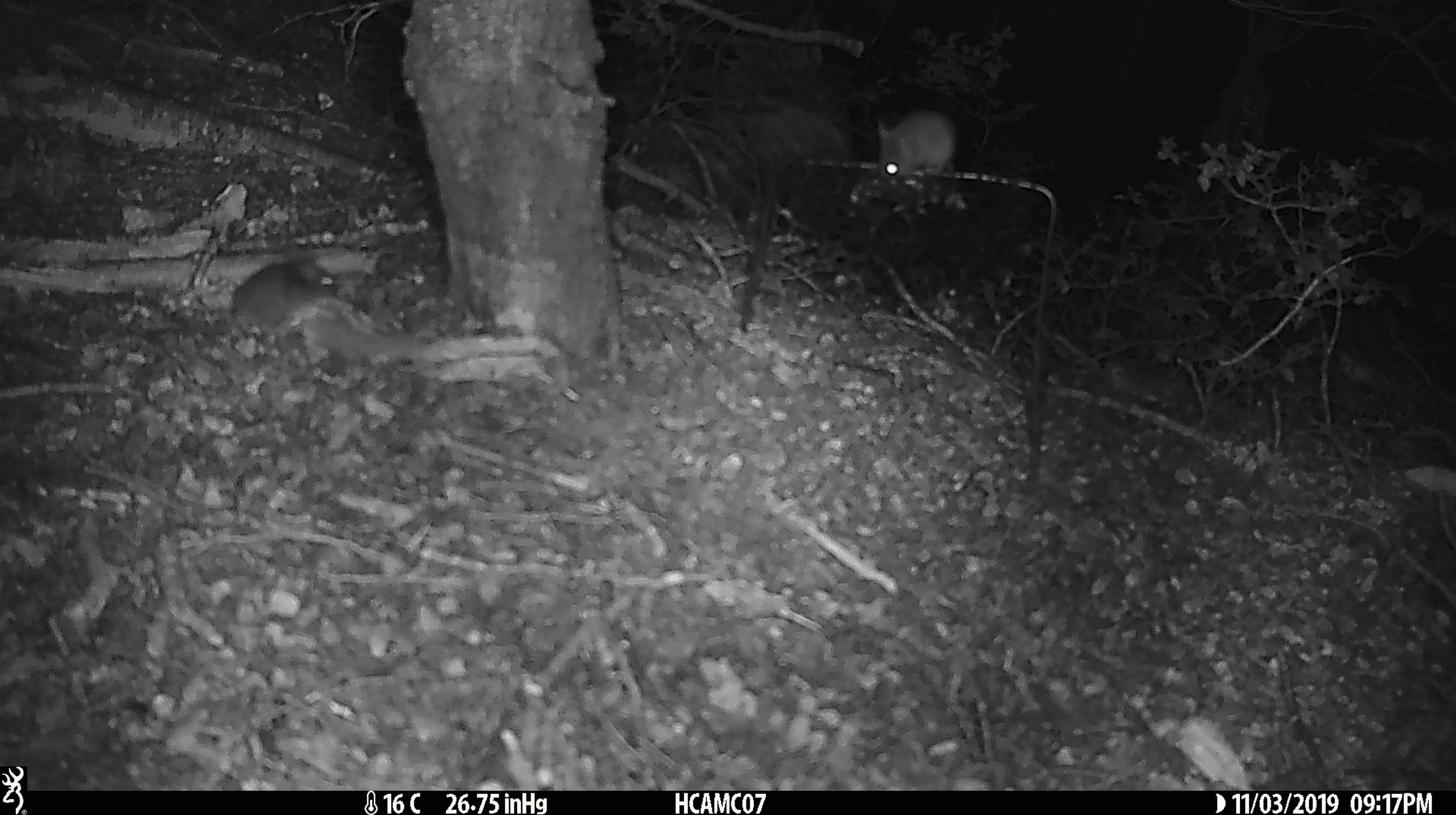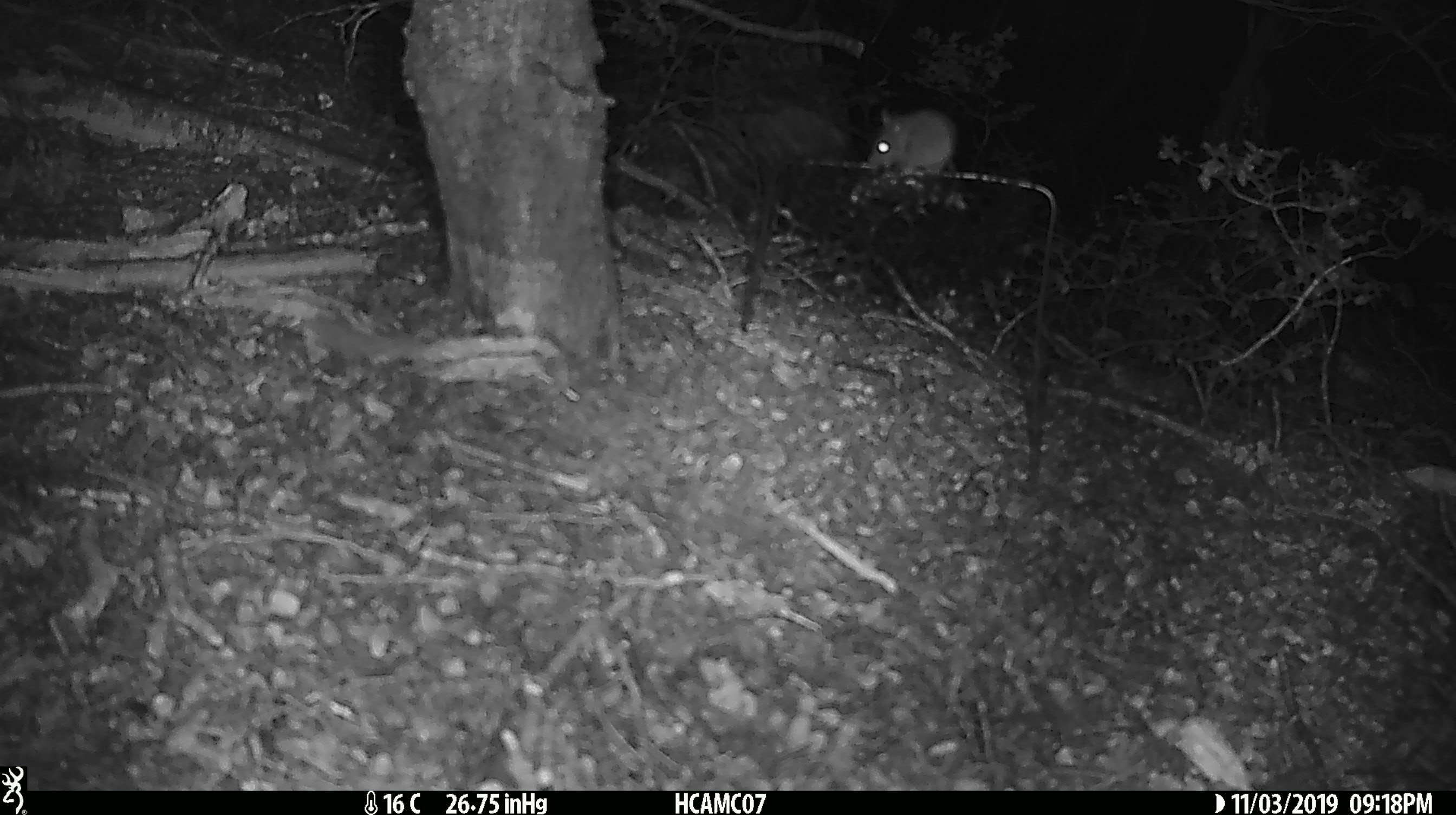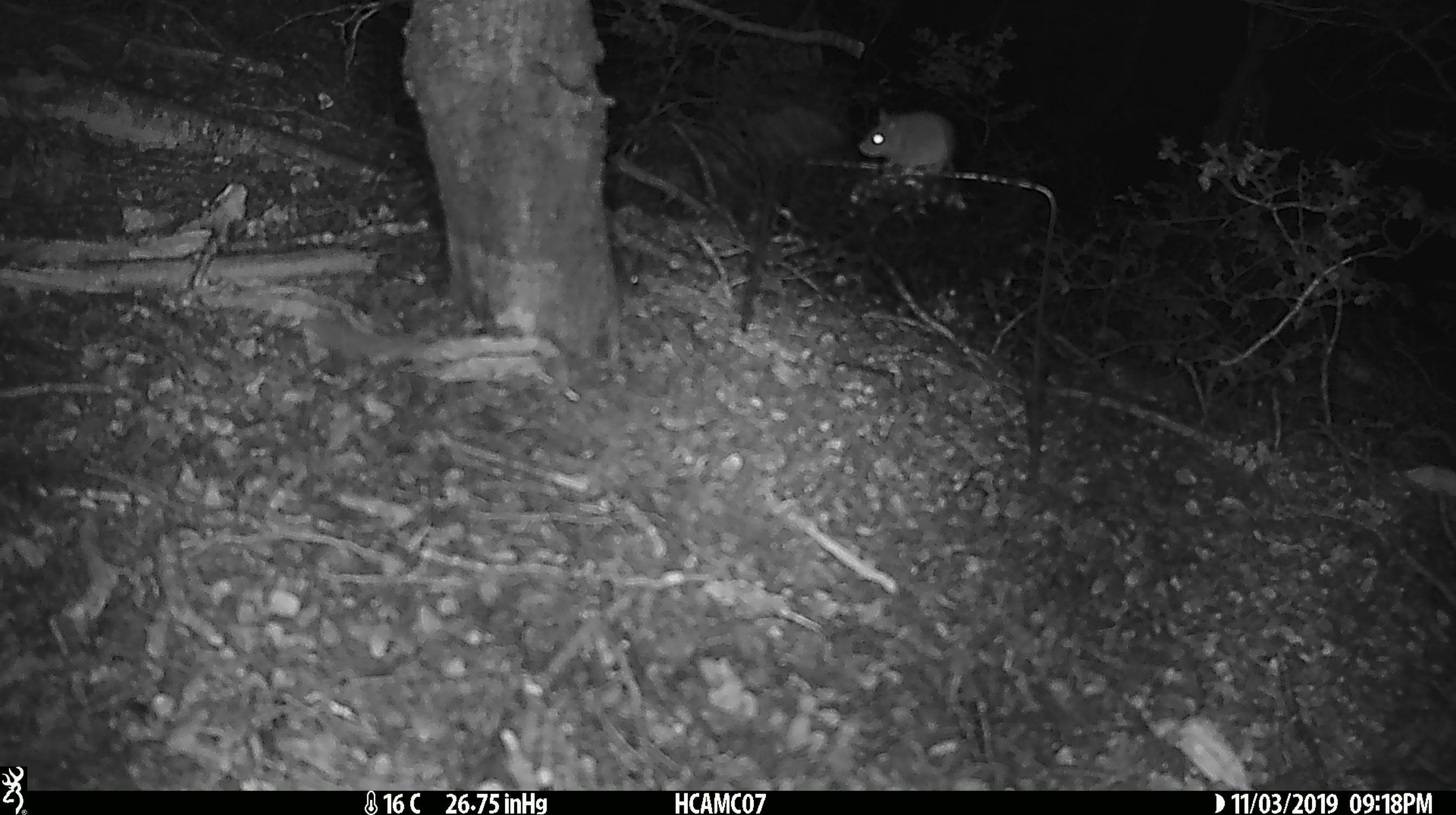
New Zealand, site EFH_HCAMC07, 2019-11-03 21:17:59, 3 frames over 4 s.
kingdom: Animalia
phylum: Chordata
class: Mammalia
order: Rodentia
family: Muridae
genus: Mus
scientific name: Mus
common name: mouse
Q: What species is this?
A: Mouse (Mus).